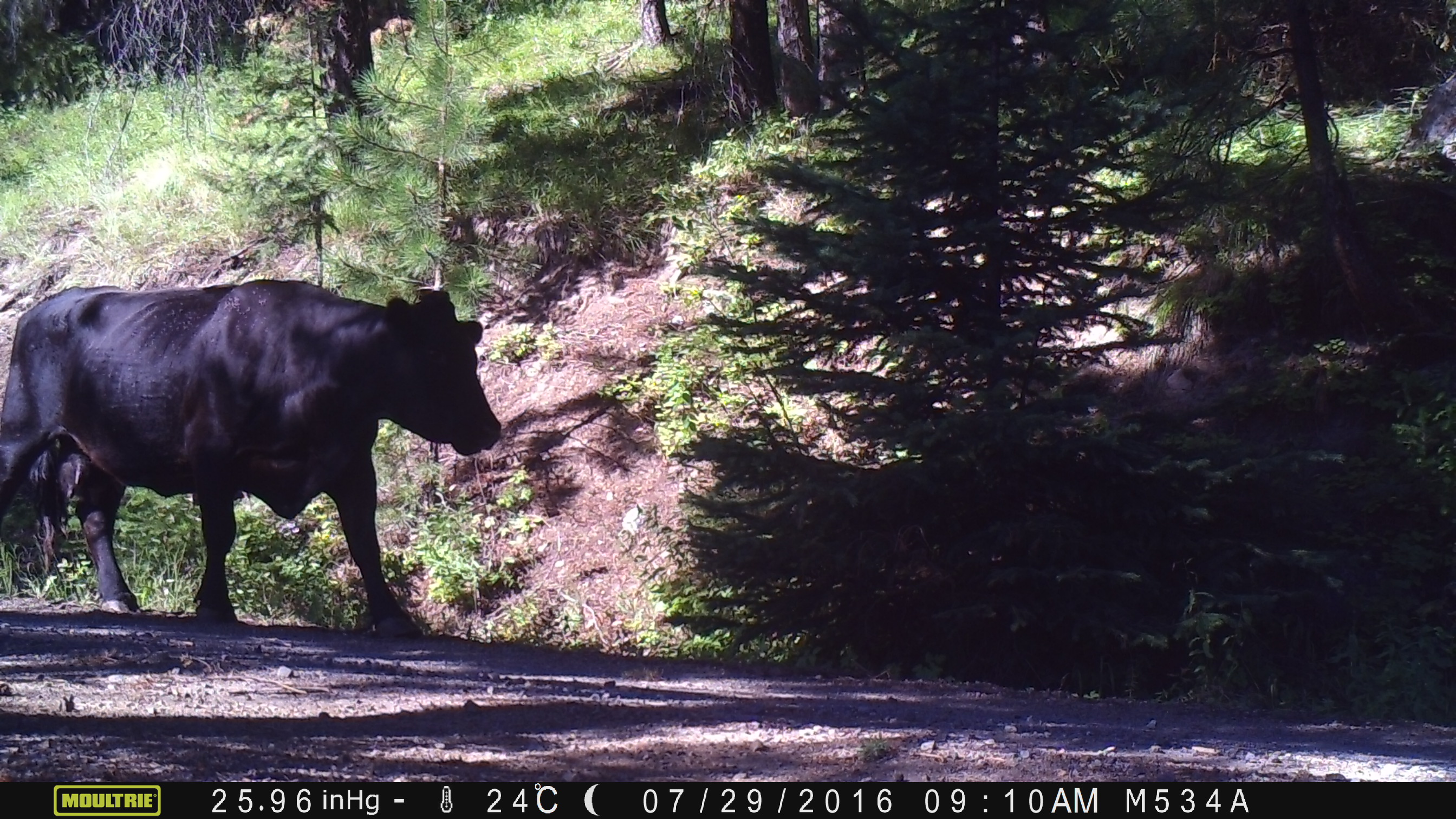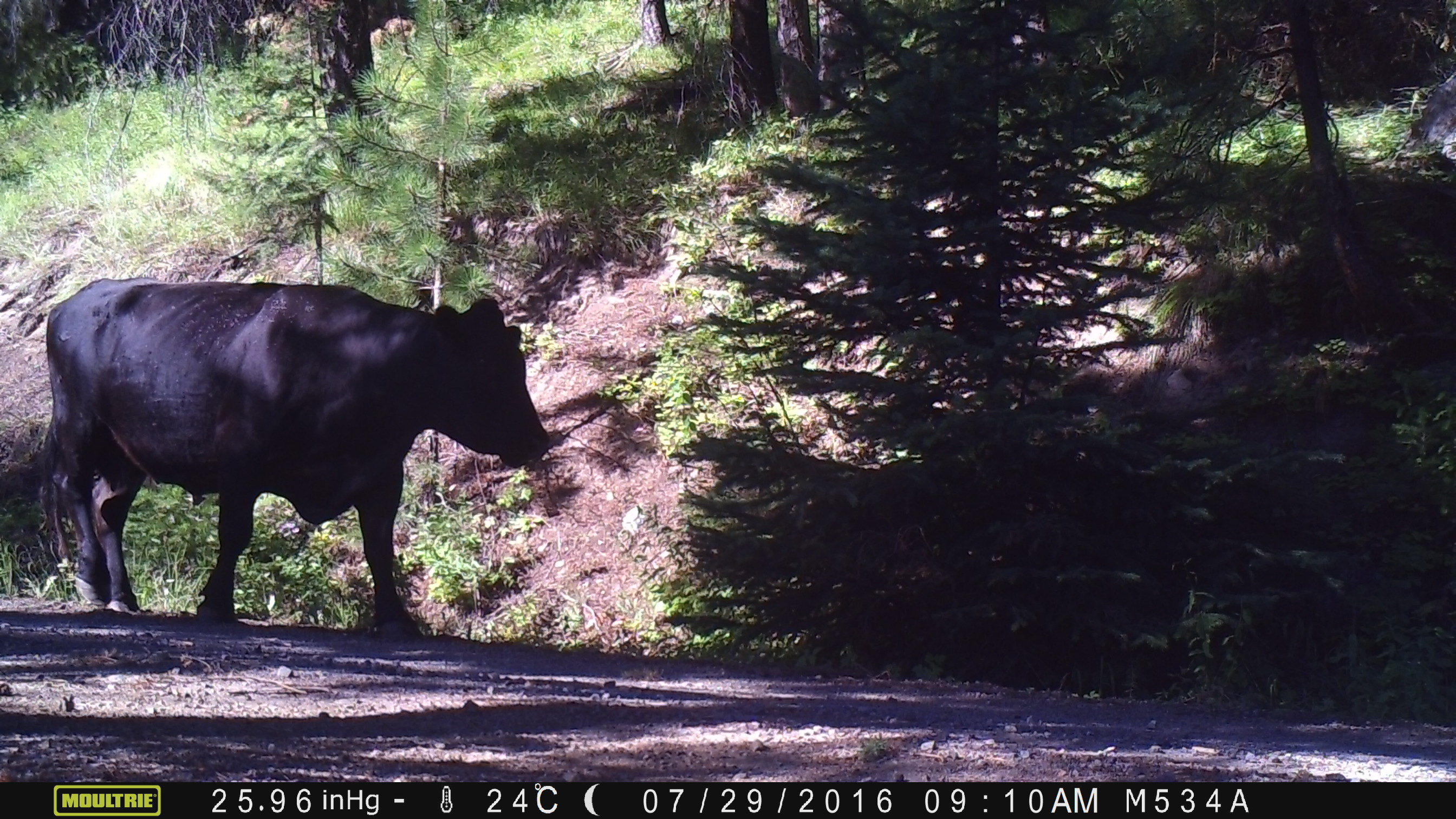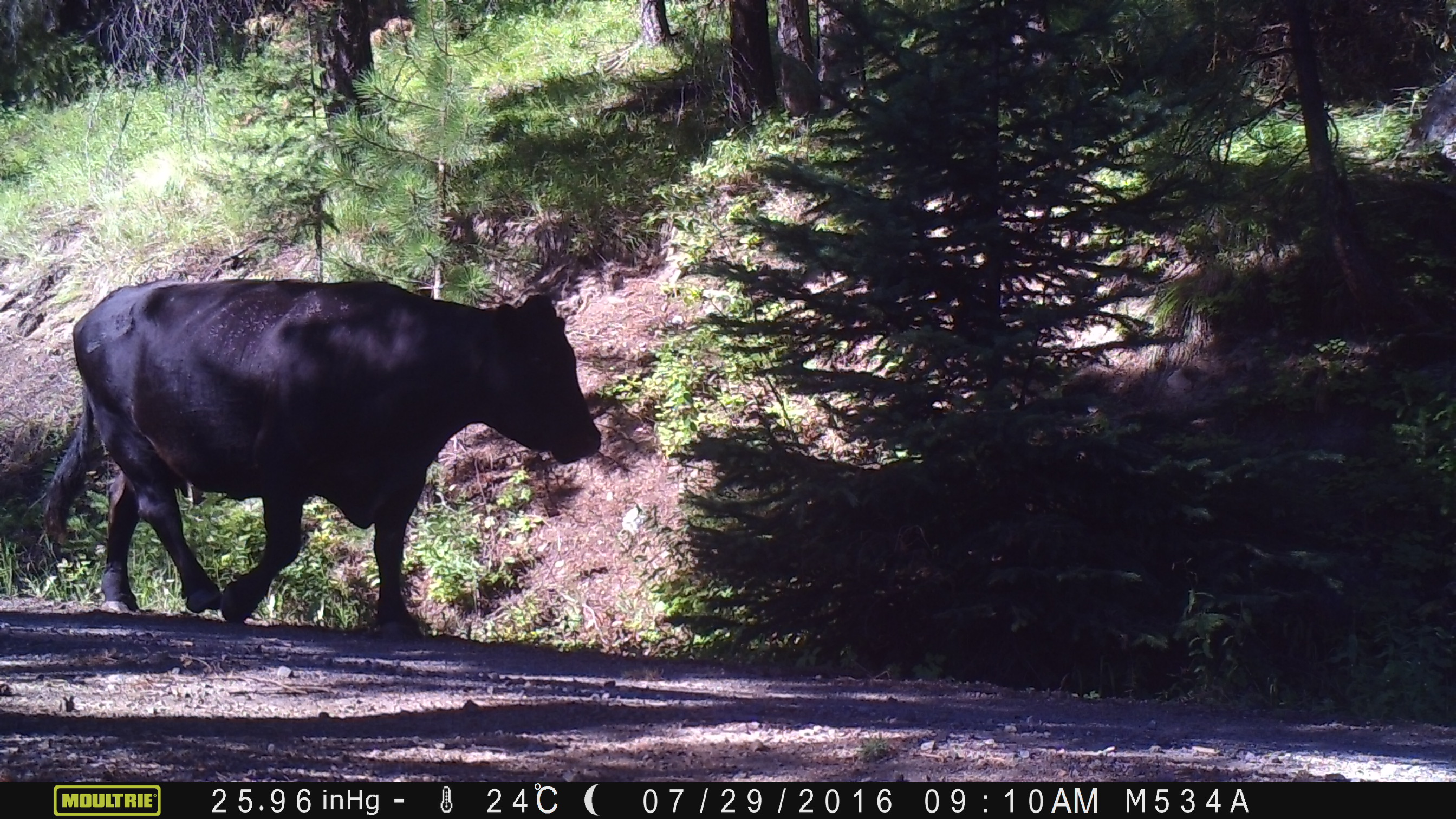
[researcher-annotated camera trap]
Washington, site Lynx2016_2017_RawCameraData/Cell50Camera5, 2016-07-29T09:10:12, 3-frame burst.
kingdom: Animalia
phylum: Chordata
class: Mammalia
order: Artiodactyla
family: Bovidae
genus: Bos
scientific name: Bos taurus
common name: domestic cattle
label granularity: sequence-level